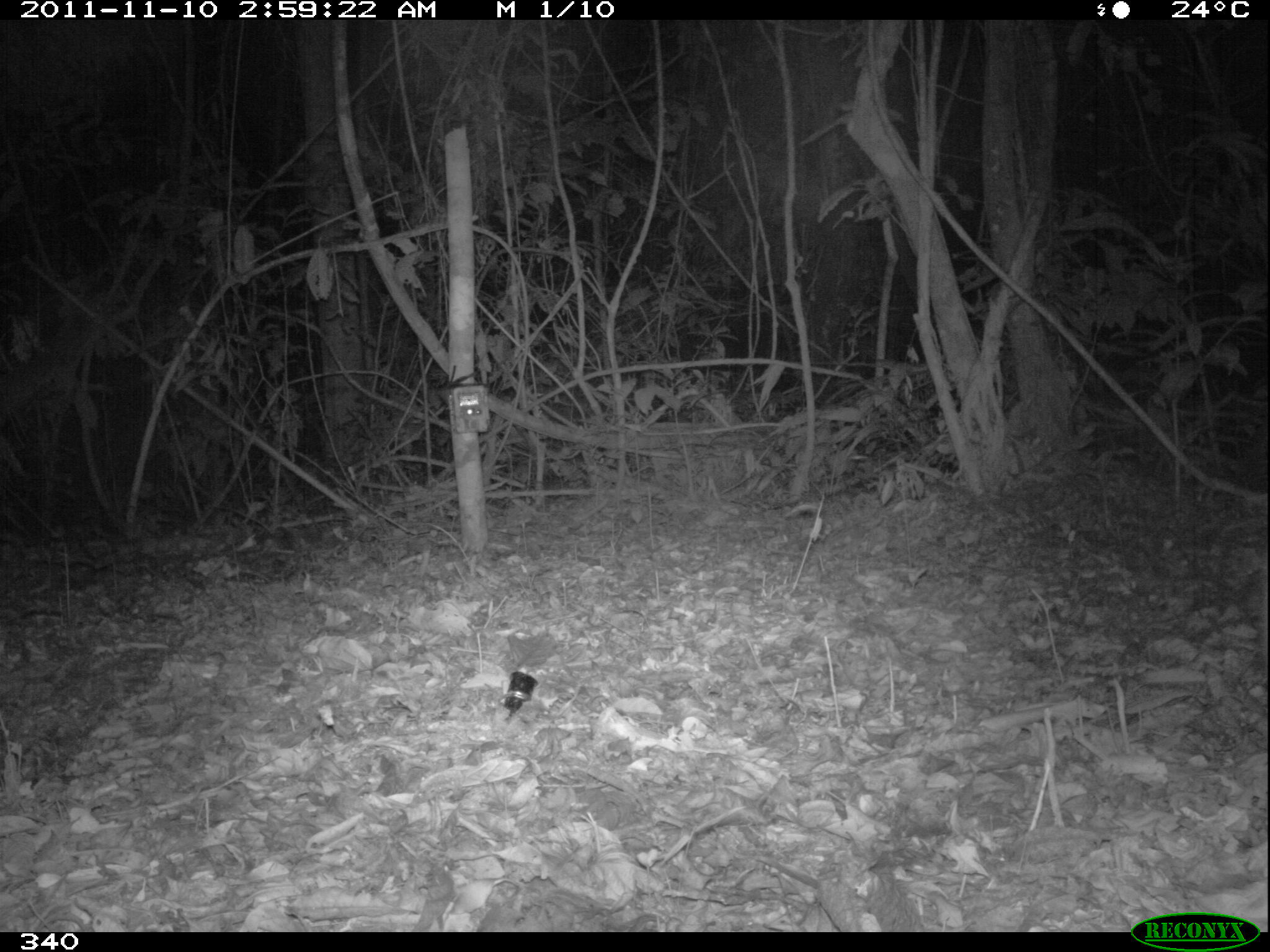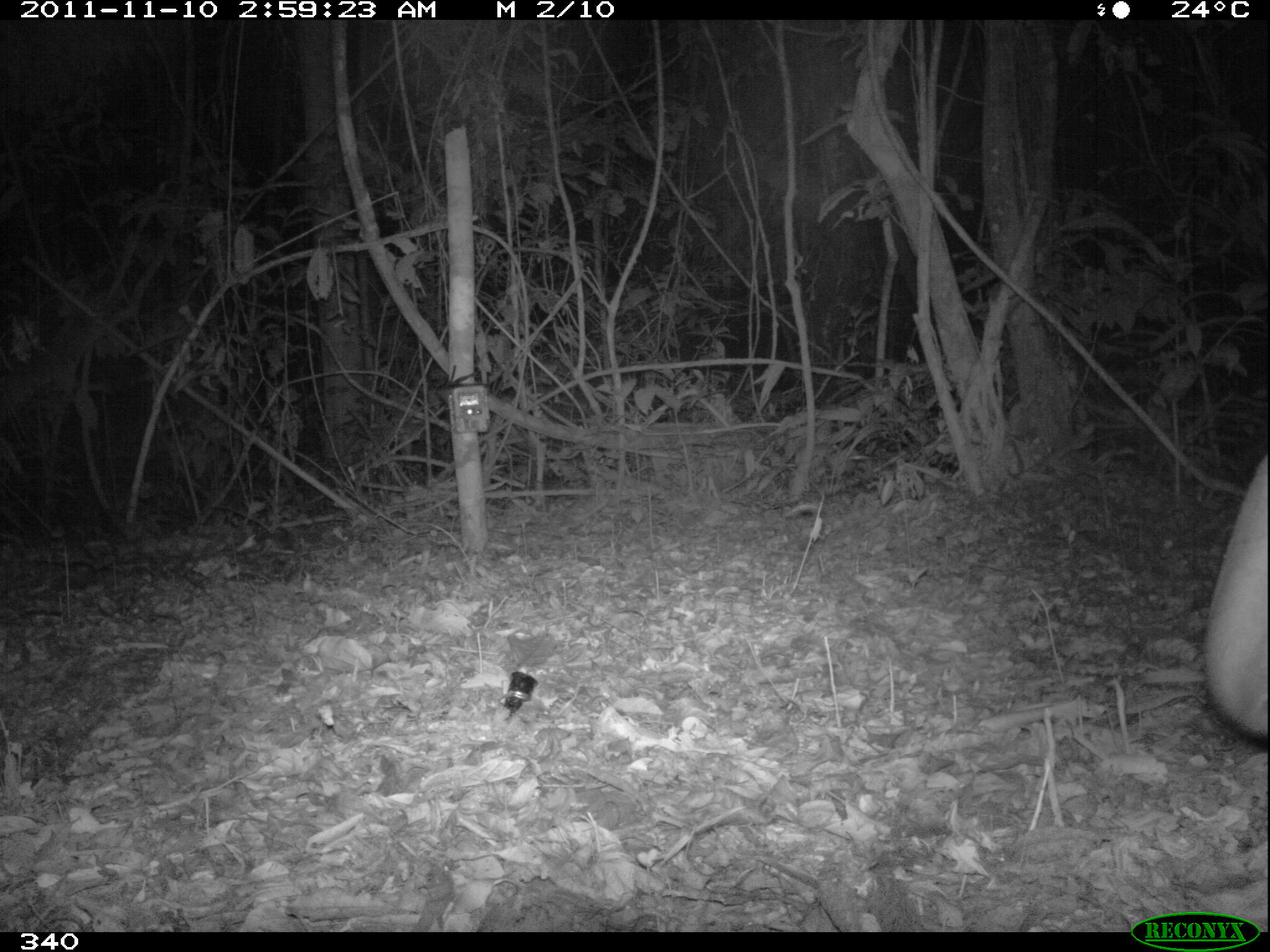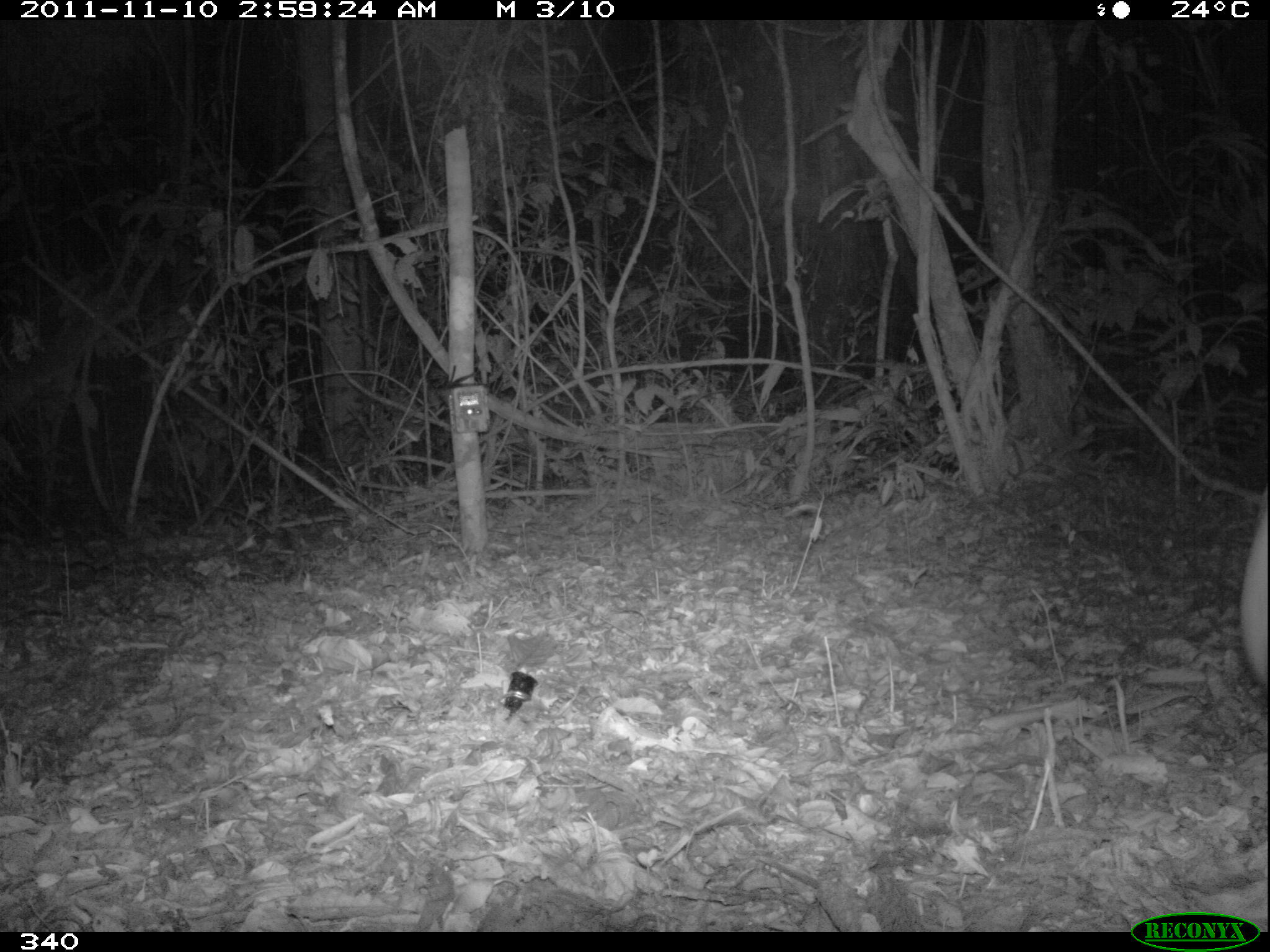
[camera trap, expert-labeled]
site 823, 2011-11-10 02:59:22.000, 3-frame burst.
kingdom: Animalia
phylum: Chordata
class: Mammalia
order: Perissodactyla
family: Tapiridae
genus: Tapirus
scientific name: Tapirus terrestris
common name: south american tapir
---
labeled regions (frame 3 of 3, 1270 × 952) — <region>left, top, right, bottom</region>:
tapirus terrestris: <region>1238, 482, 1270, 699</region>